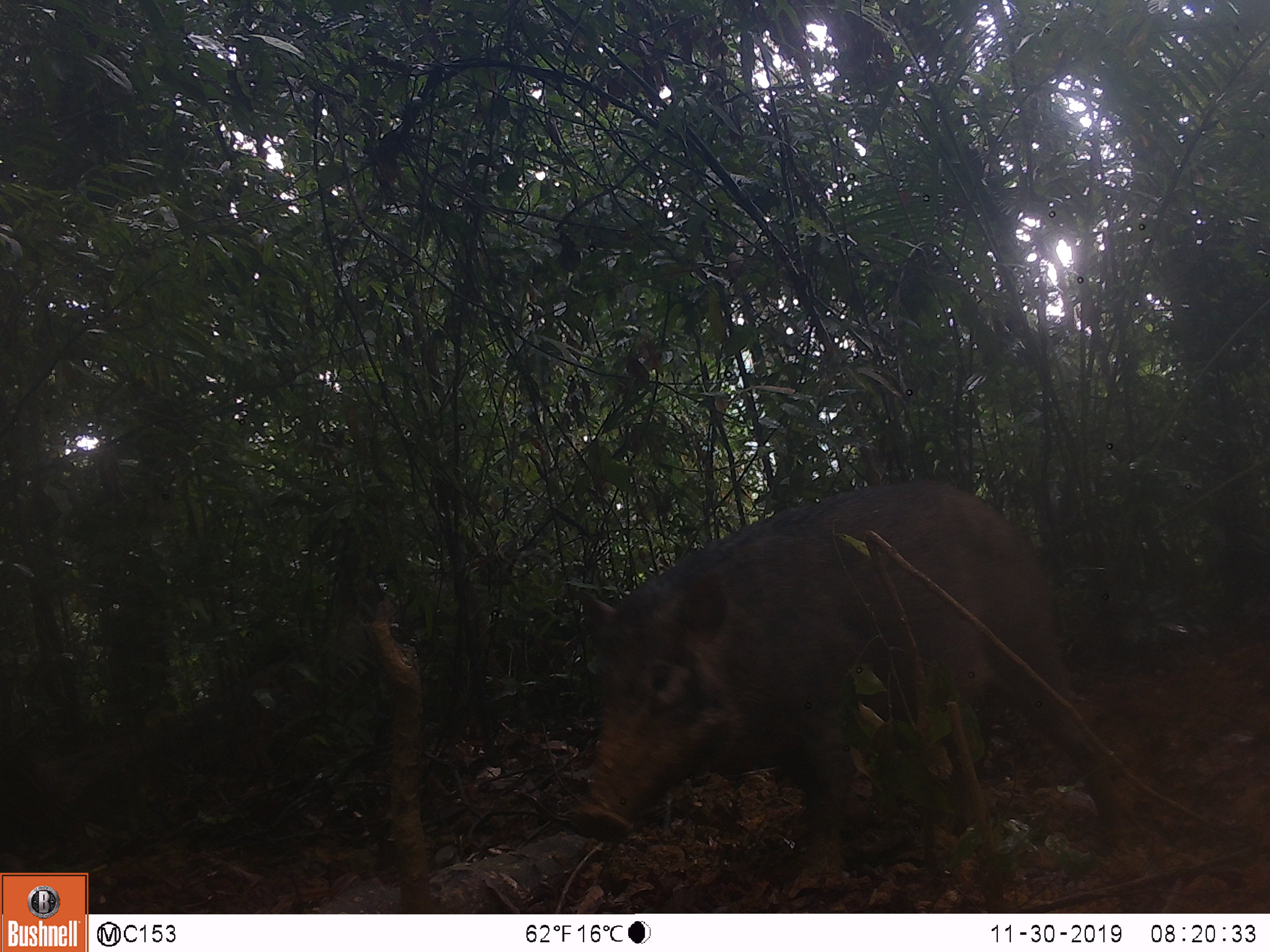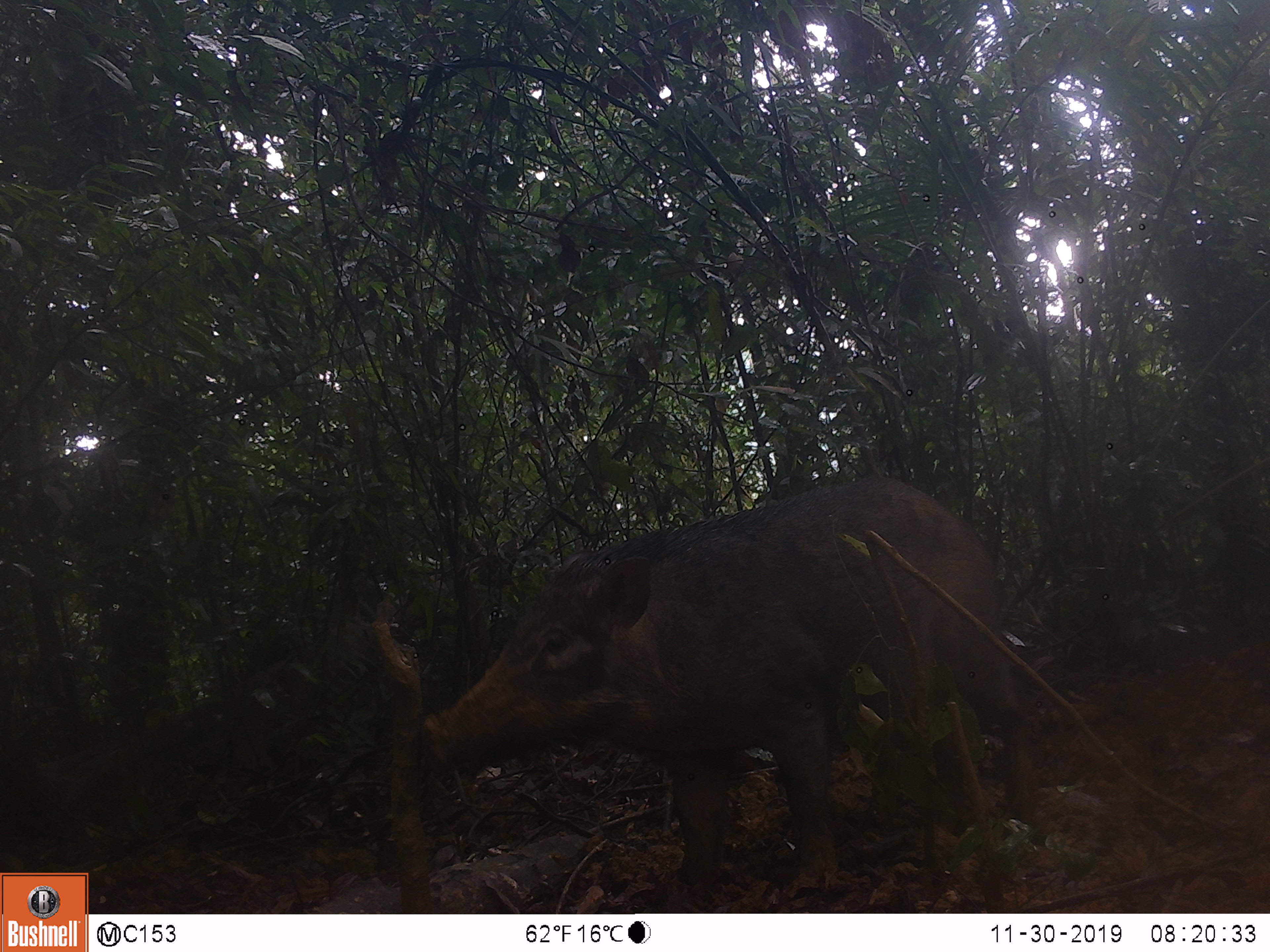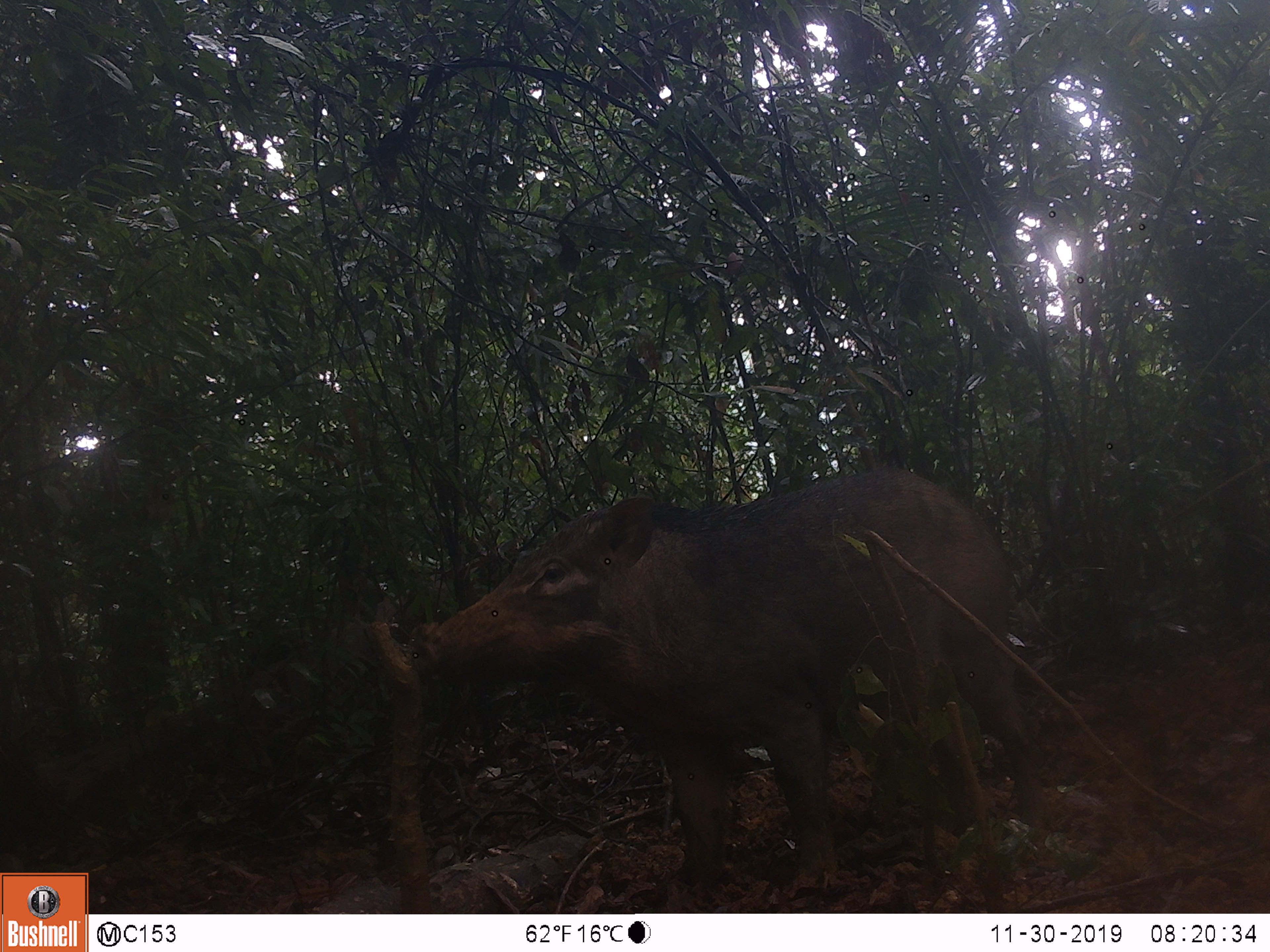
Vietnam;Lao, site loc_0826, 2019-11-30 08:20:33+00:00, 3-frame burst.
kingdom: Animalia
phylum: Chordata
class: Mammalia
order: Artiodactyla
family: Suidae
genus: Sus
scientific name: Sus scrofa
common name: eurasian wild pig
Eurasian wild pig (Sus scrofa). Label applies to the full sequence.